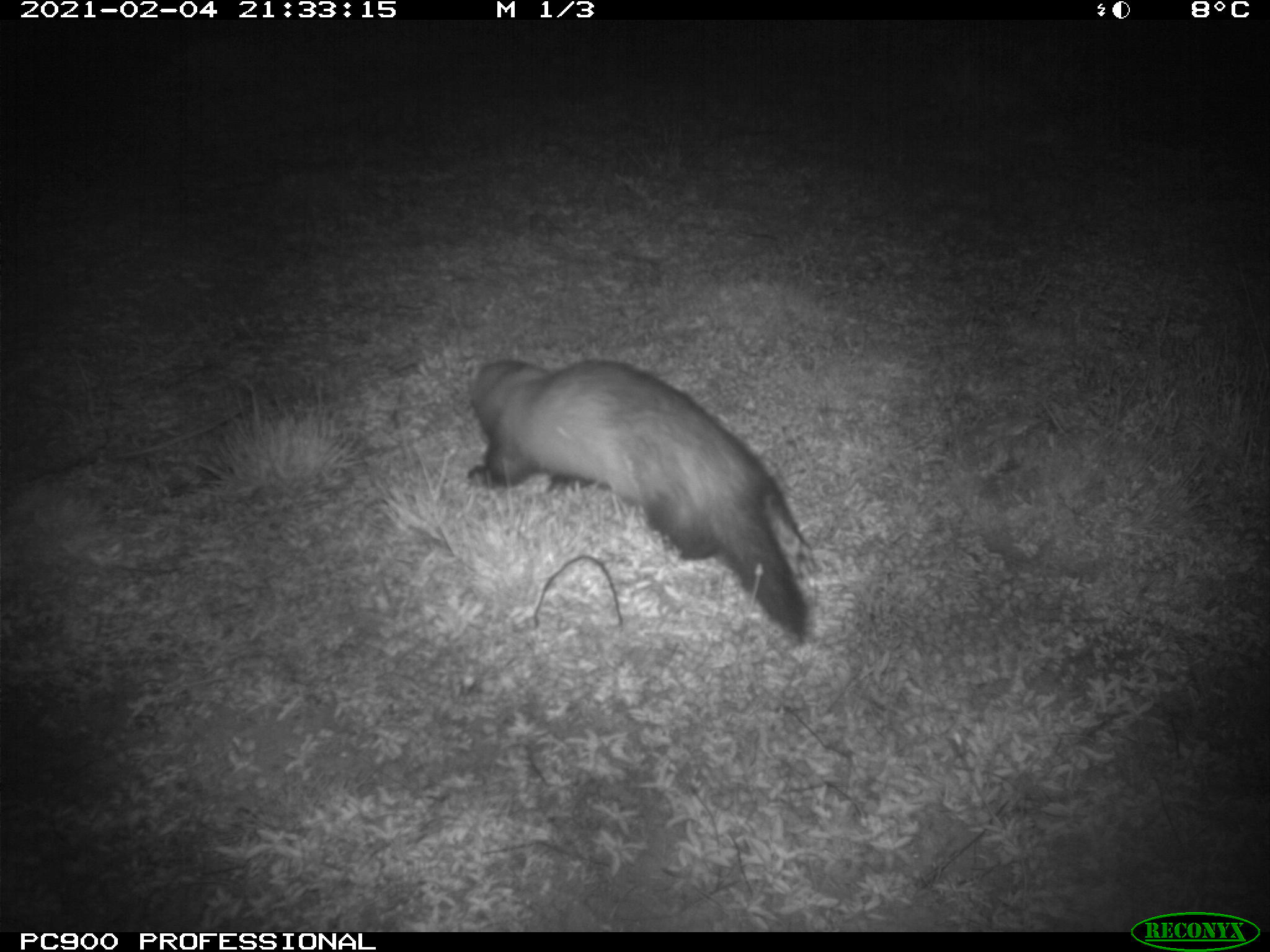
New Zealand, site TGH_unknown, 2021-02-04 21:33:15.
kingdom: Animalia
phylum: Chordata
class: Mammalia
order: Carnivora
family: Mustelidae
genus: Mustela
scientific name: Mustela furo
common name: ferret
Ferret (Mustela furo).